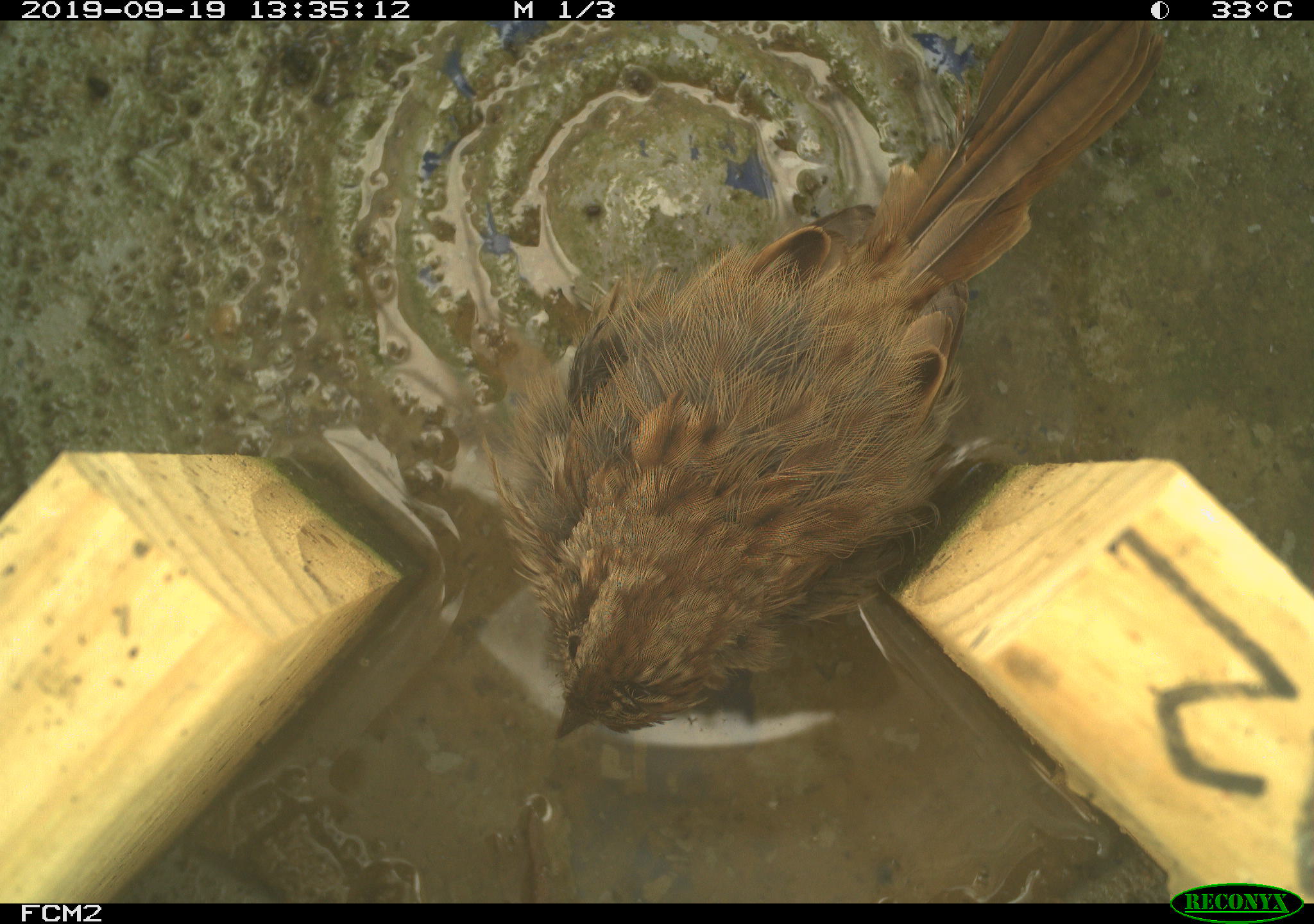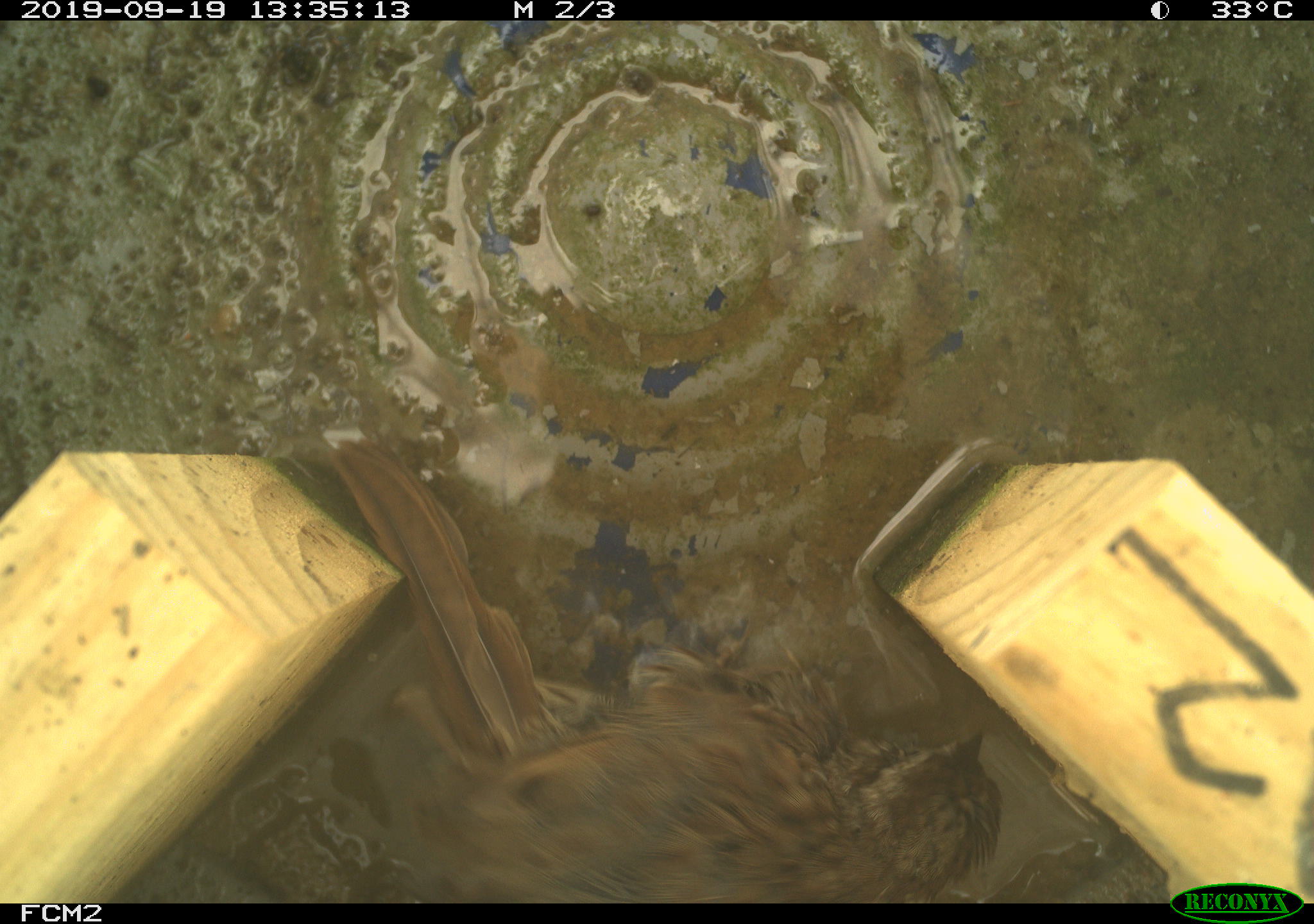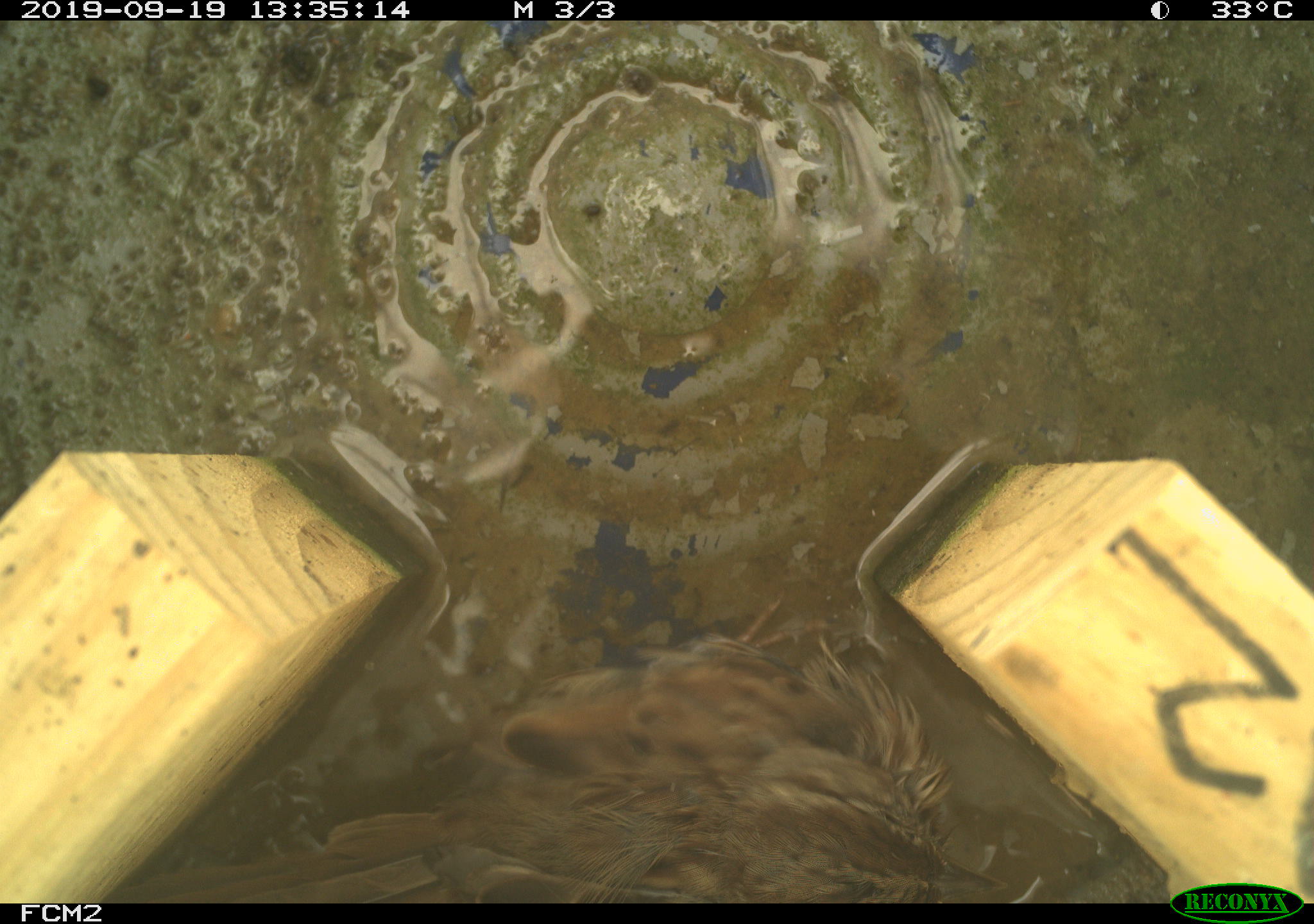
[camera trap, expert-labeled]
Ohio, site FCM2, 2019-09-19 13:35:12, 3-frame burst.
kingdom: Animalia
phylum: Chordata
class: Aves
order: Passeriformes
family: Passerellidae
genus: Melospiza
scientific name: Melospiza melodia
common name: song sparrow